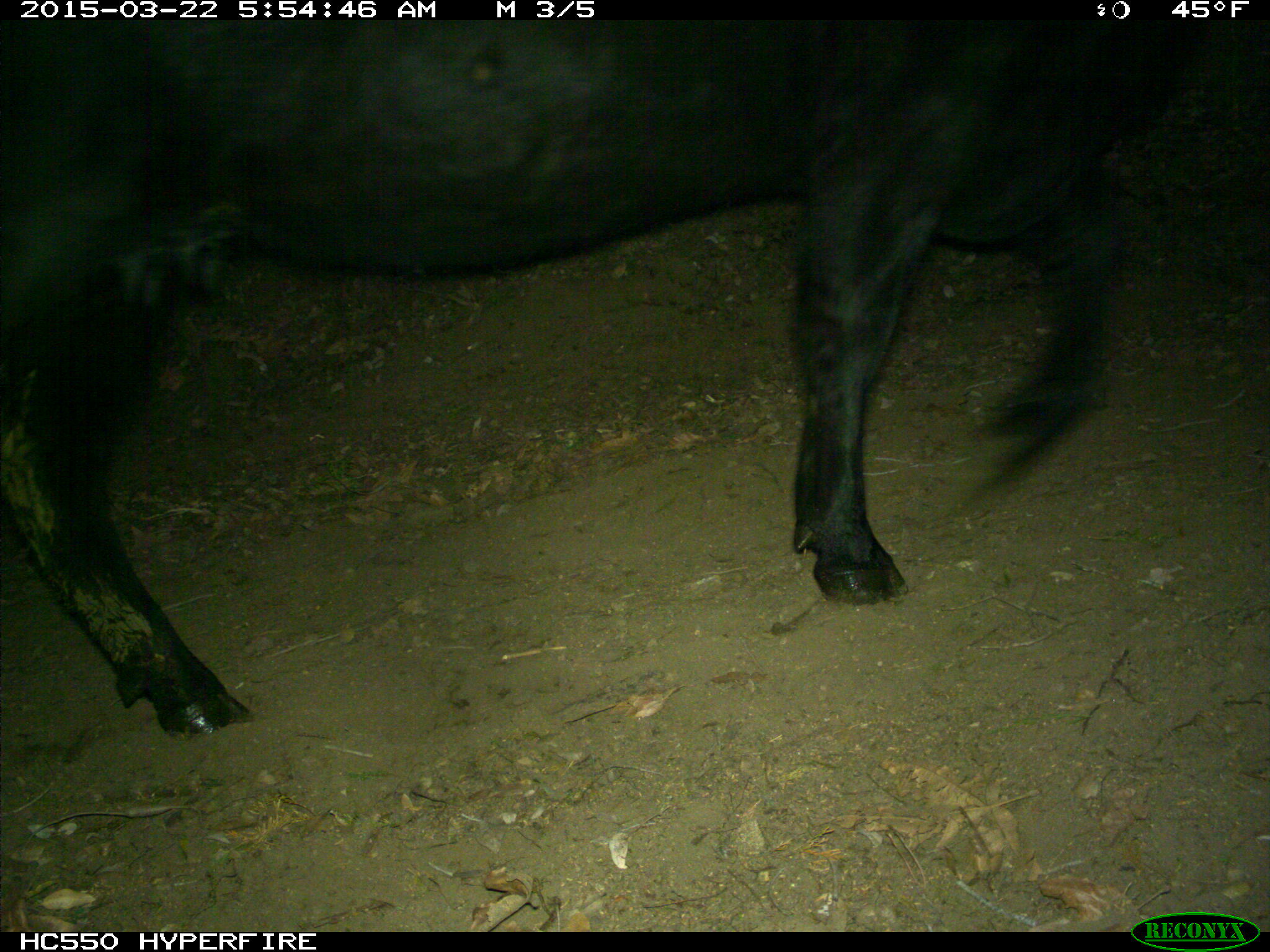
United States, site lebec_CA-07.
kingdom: Animalia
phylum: Chordata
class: Mammalia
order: Artiodactyla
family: Bovidae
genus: Bos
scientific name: Bos taurus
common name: domestic cow